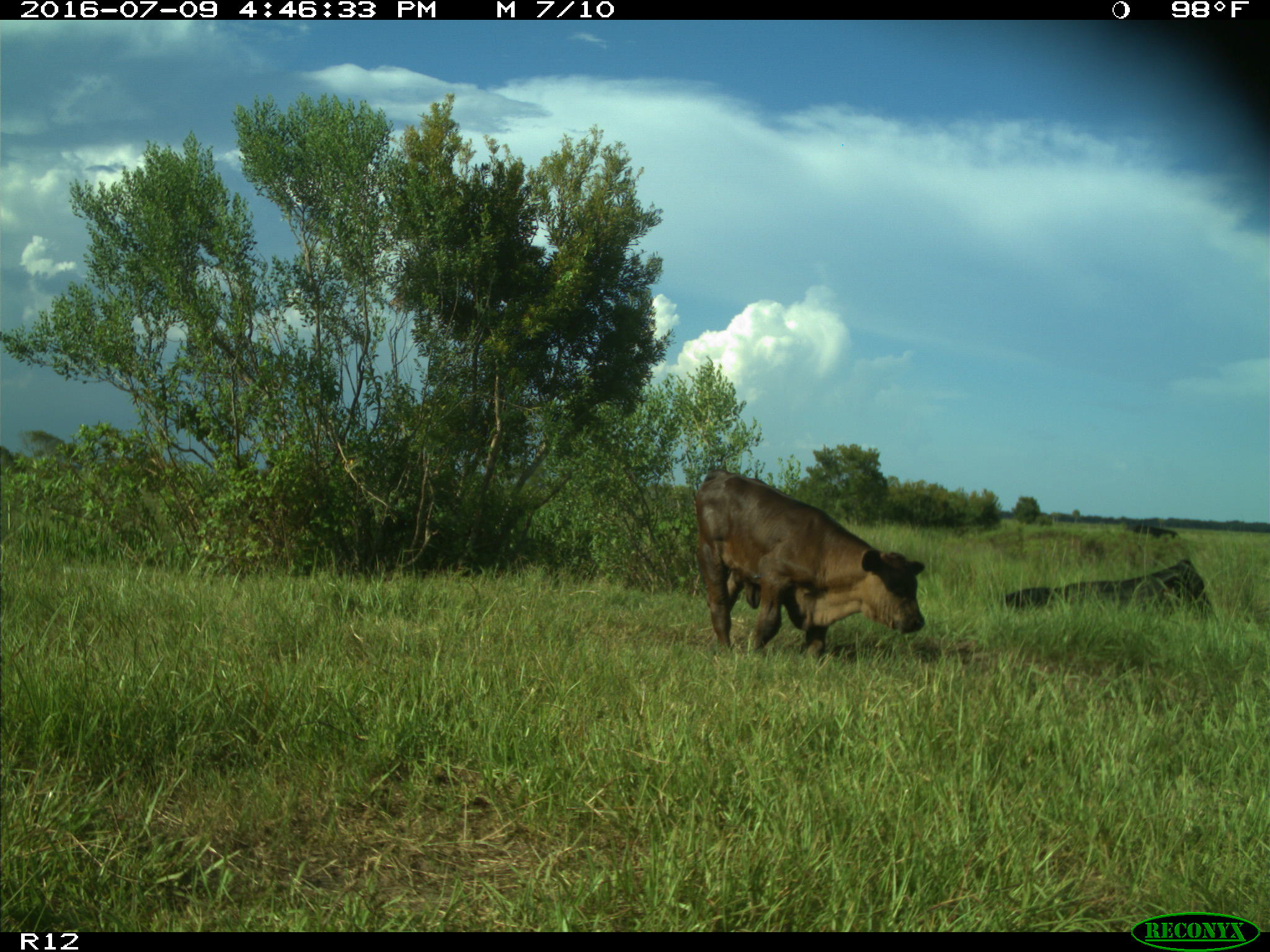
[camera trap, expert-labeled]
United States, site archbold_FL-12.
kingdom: Animalia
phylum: Chordata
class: Mammalia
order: Artiodactyla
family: Bovidae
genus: Bos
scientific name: Bos taurus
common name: domestic cow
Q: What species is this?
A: Bos taurus (domestic cow).